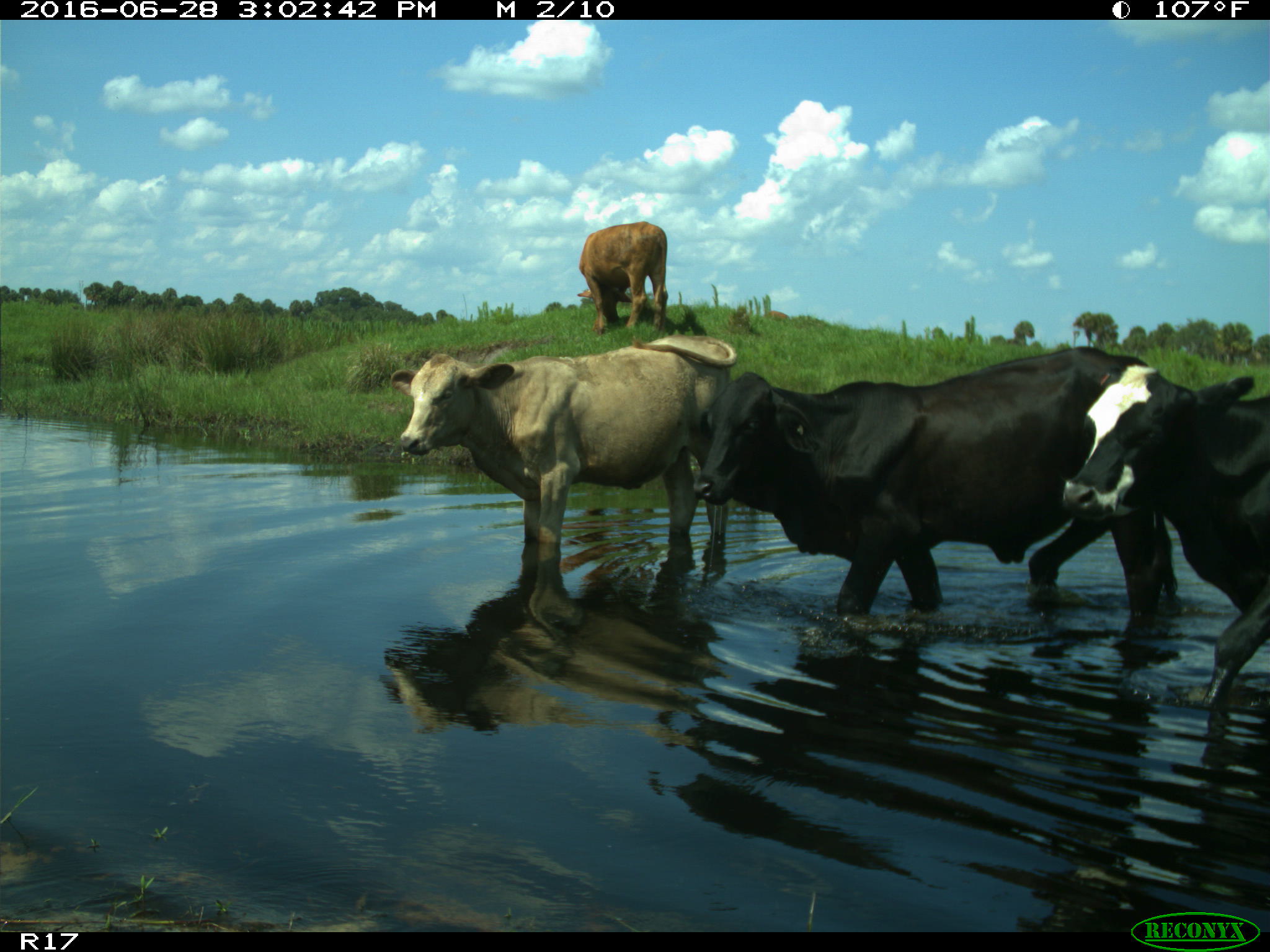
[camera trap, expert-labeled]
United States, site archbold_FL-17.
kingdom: Animalia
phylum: Chordata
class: Mammalia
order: Artiodactyla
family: Bovidae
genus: Bos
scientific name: Bos taurus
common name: domestic cow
Bos taurus (domestic cow).